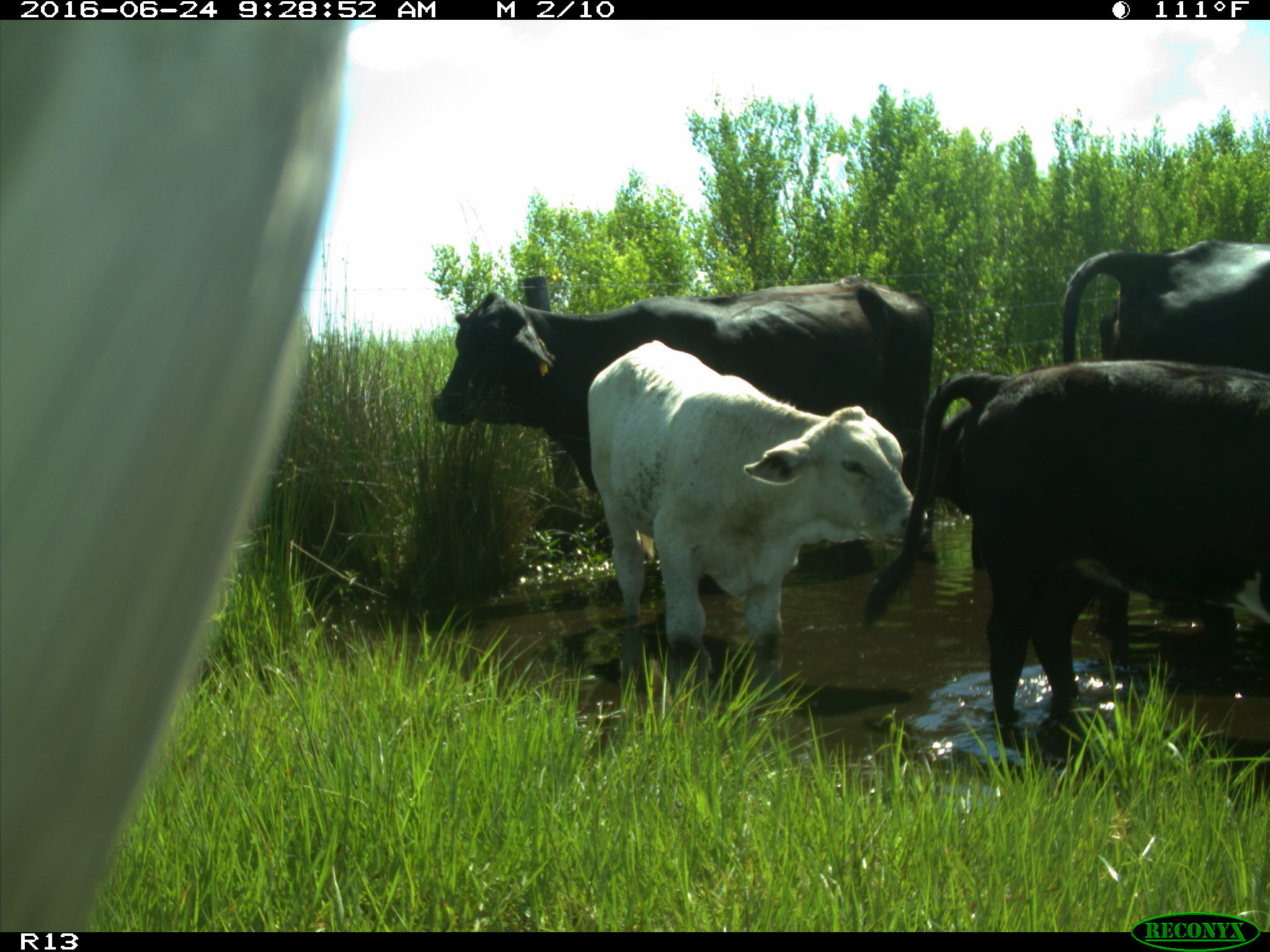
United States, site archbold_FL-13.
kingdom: Animalia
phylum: Chordata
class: Mammalia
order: Artiodactyla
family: Bovidae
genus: Bos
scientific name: Bos taurus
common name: domestic cow